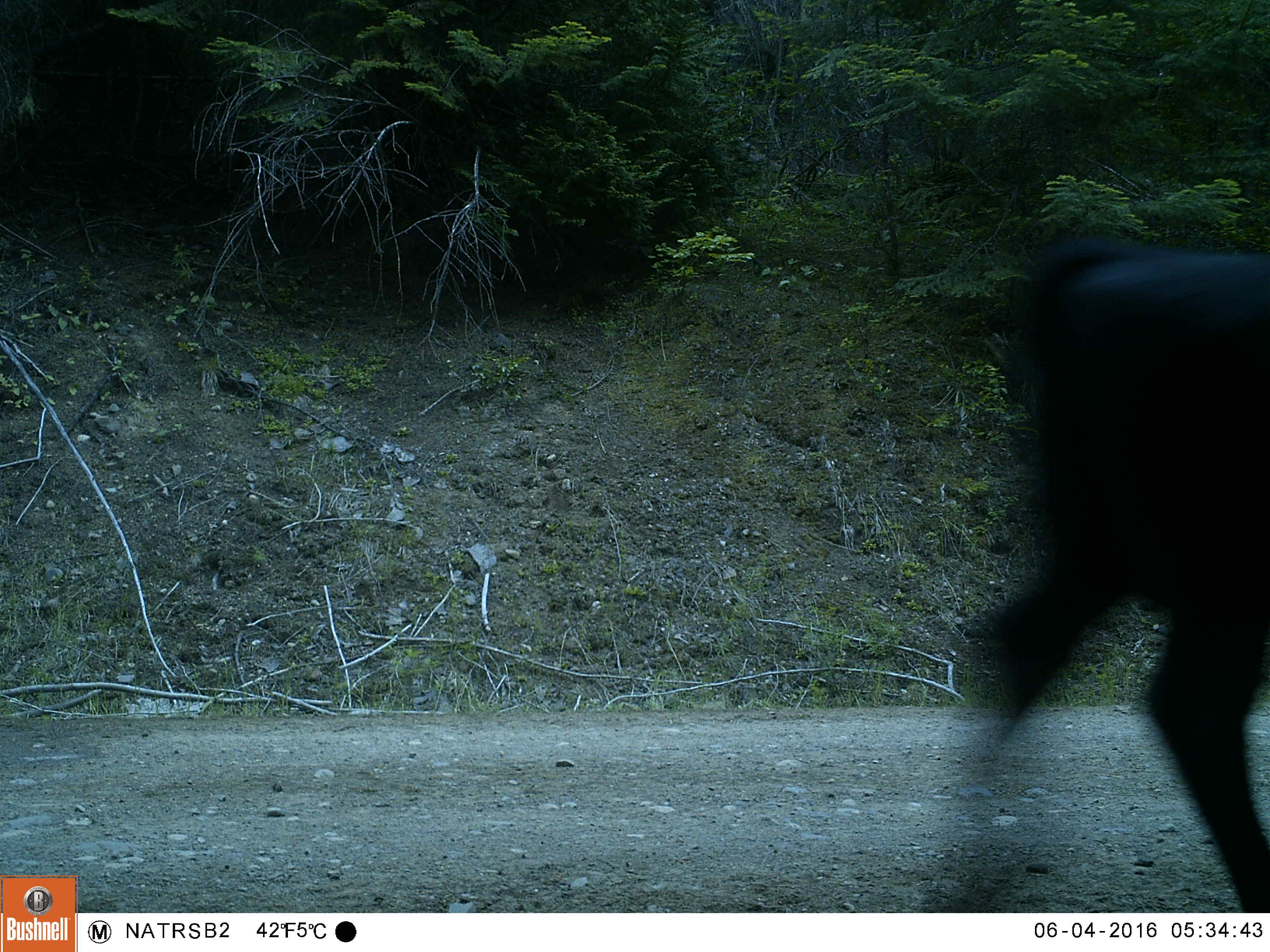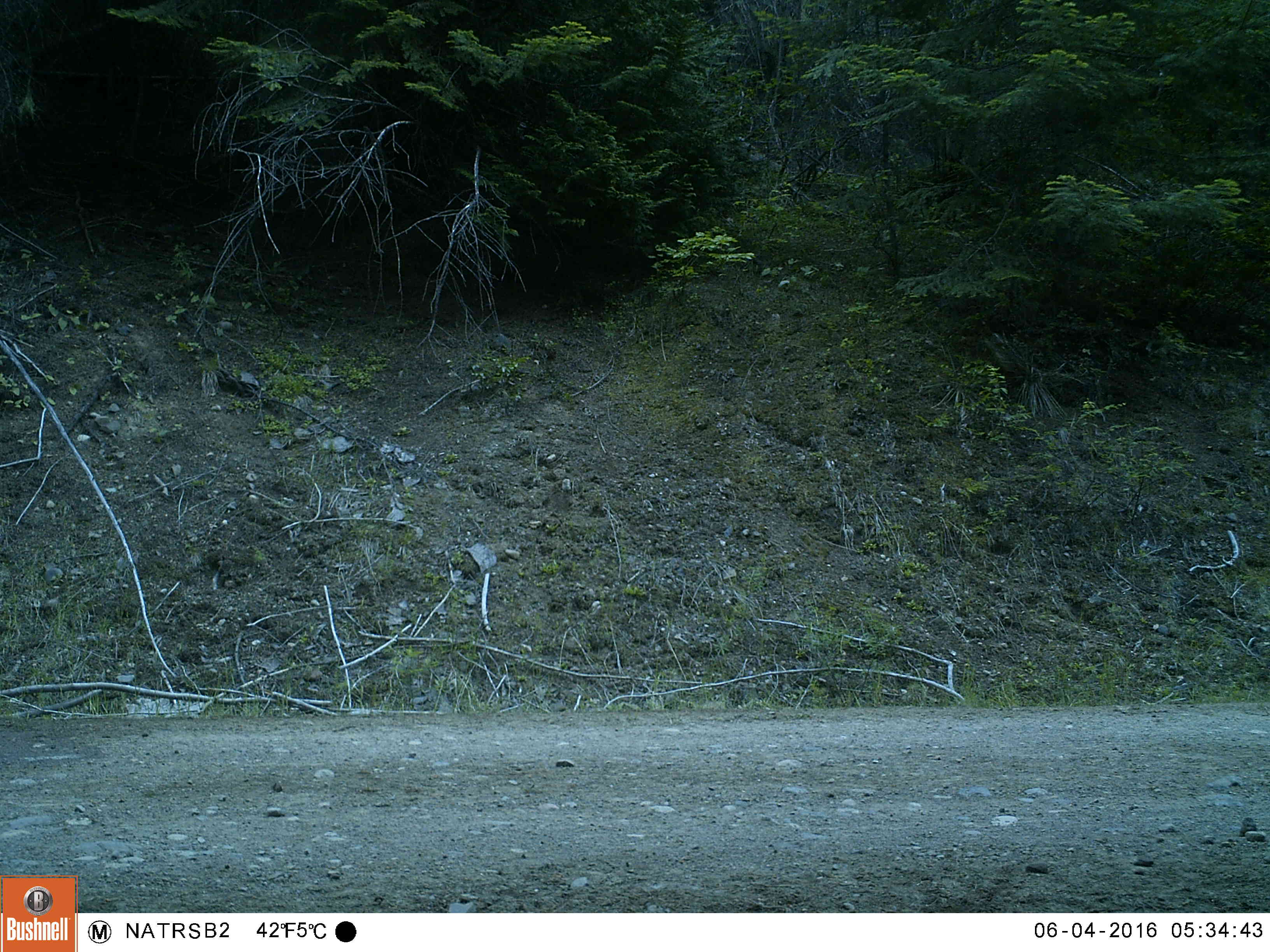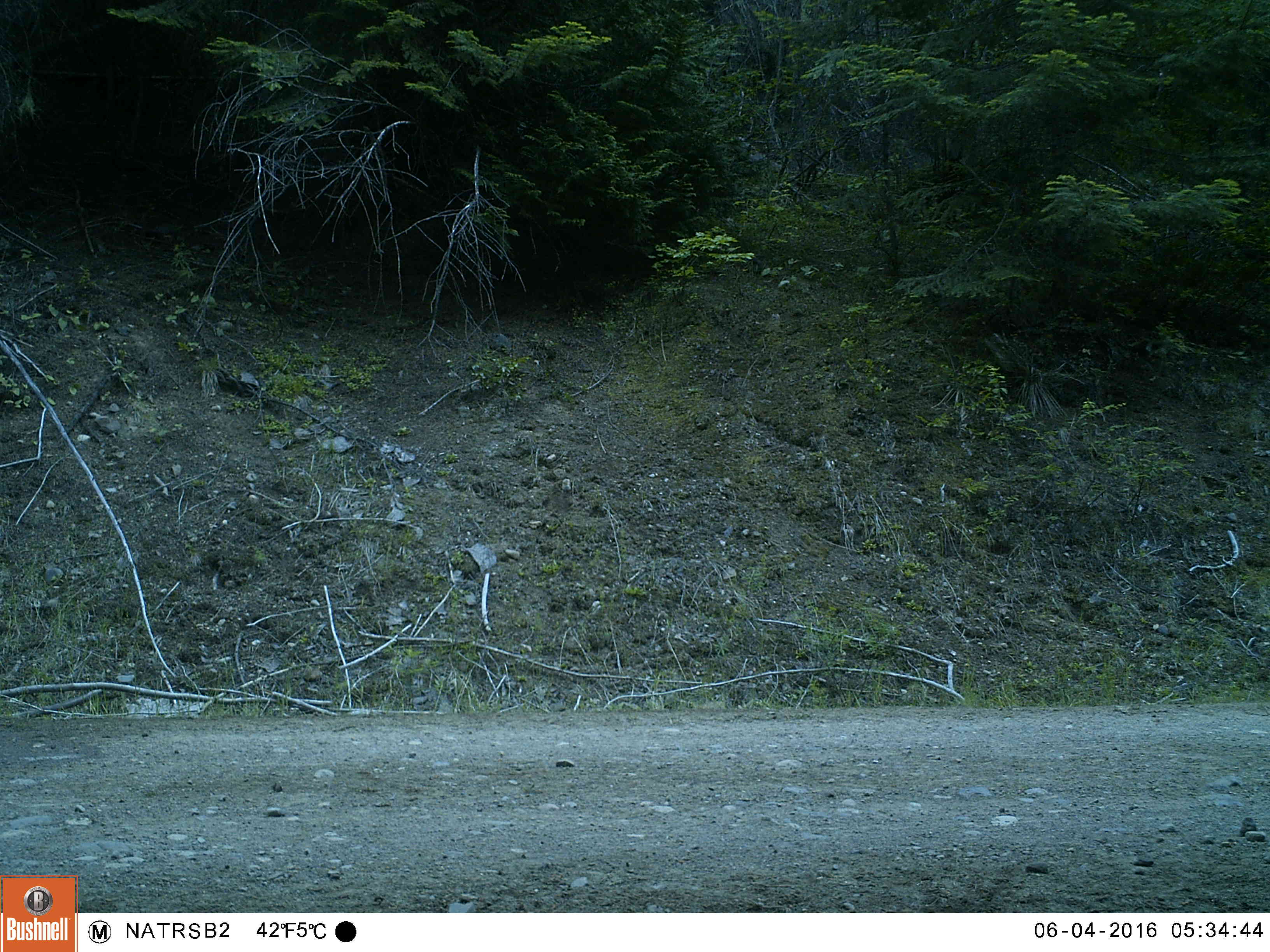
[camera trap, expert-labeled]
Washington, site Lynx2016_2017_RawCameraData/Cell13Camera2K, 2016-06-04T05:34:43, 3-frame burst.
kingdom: Animalia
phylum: Chordata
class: Mammalia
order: Artiodactyla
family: Bovidae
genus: Bos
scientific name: Bos taurus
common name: domestic cattle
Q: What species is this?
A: Domestic cattle (Bos taurus).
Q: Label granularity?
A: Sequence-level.